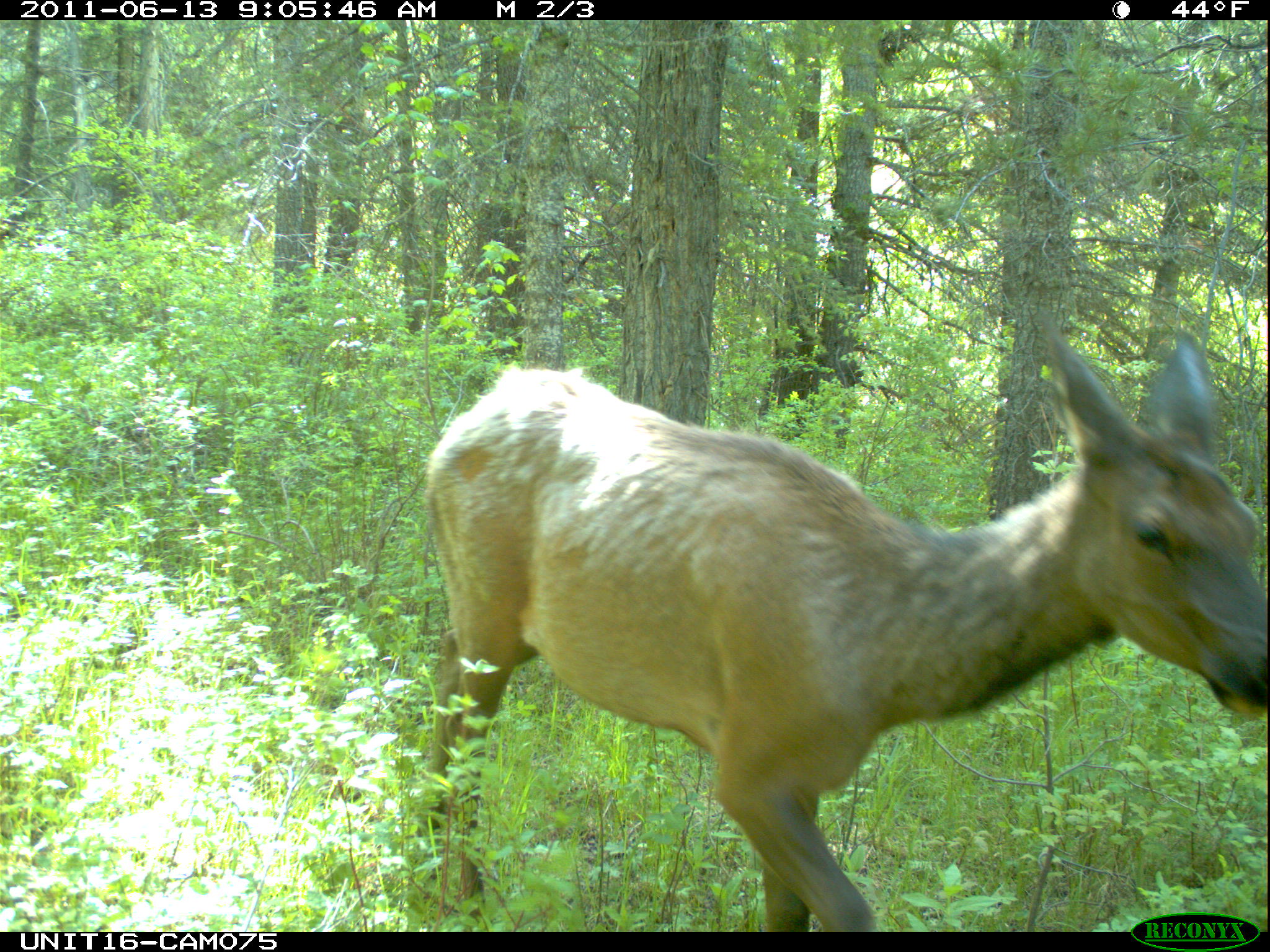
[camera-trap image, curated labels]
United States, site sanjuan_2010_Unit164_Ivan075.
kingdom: Animalia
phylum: Chordata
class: Mammalia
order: Artiodactyla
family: Cervidae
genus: Cervus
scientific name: Cervus elaphus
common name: red deer